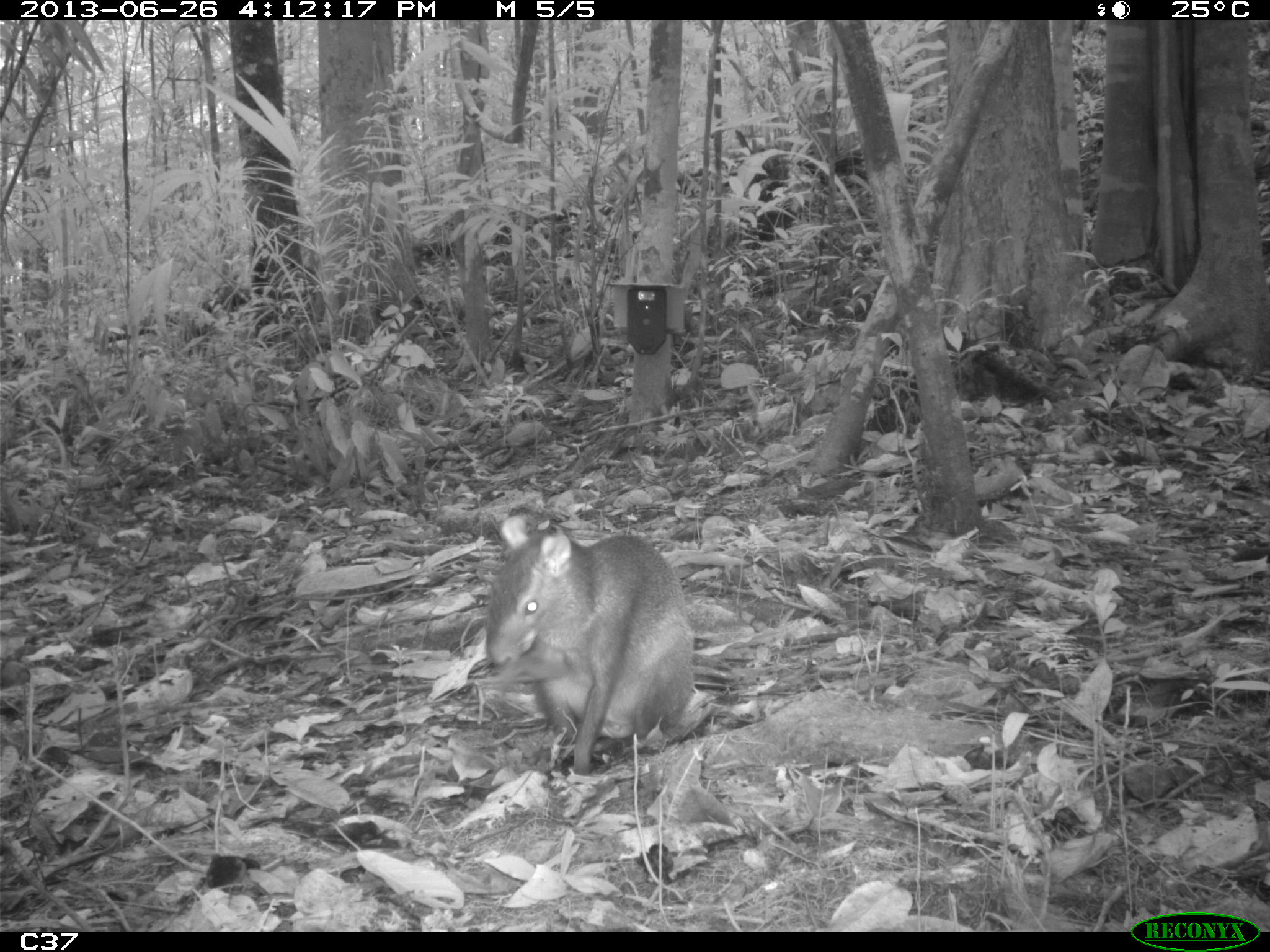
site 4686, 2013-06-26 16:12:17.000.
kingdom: Animalia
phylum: Chordata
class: Mammalia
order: Rodentia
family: Dasyproctidae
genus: Dasyprocta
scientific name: Dasyprocta leporina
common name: red-rumped agouti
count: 1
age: adult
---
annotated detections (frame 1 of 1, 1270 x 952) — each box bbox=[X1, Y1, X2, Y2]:
dasyprocta leporina: bbox=[481, 512, 702, 774]